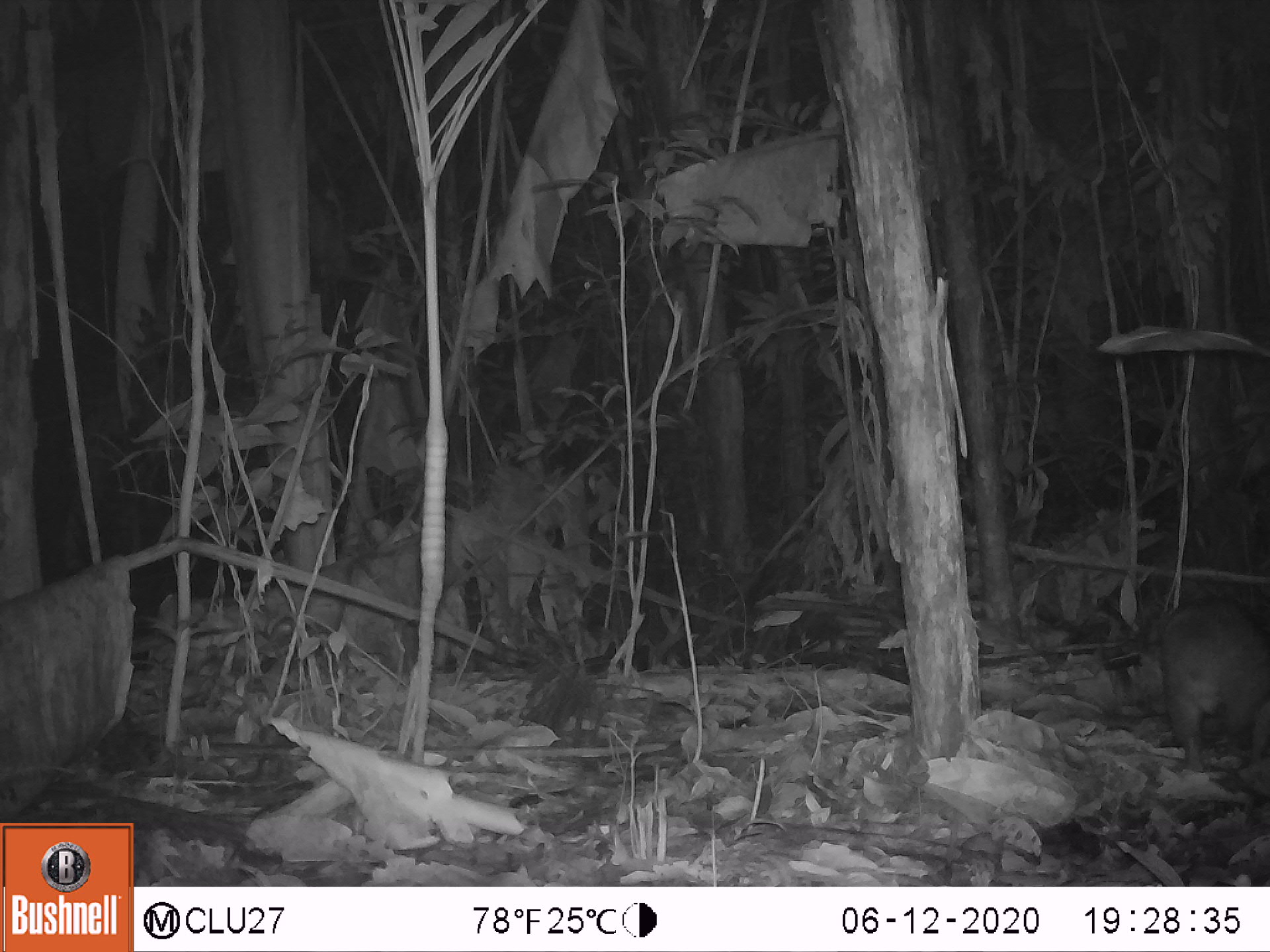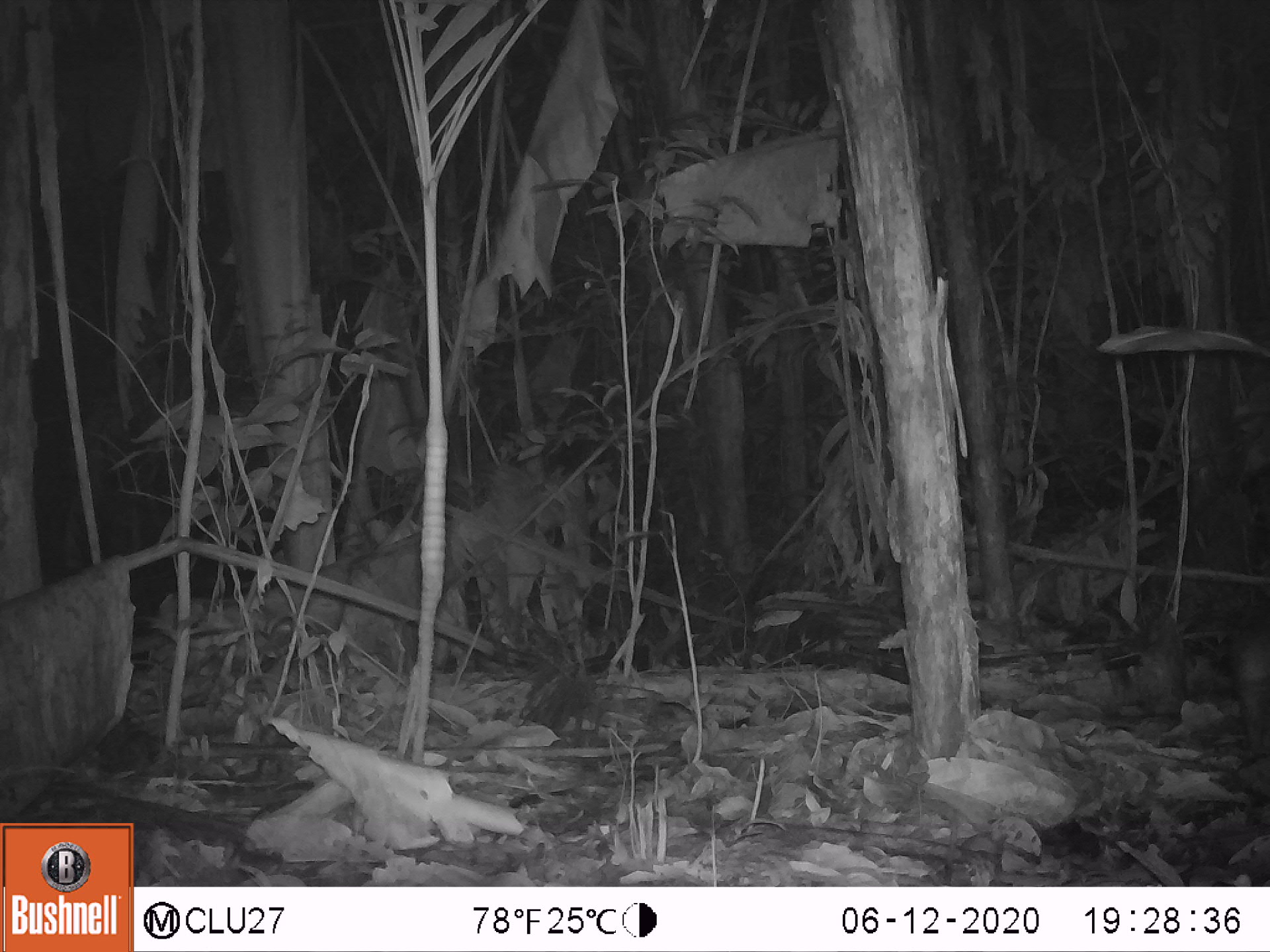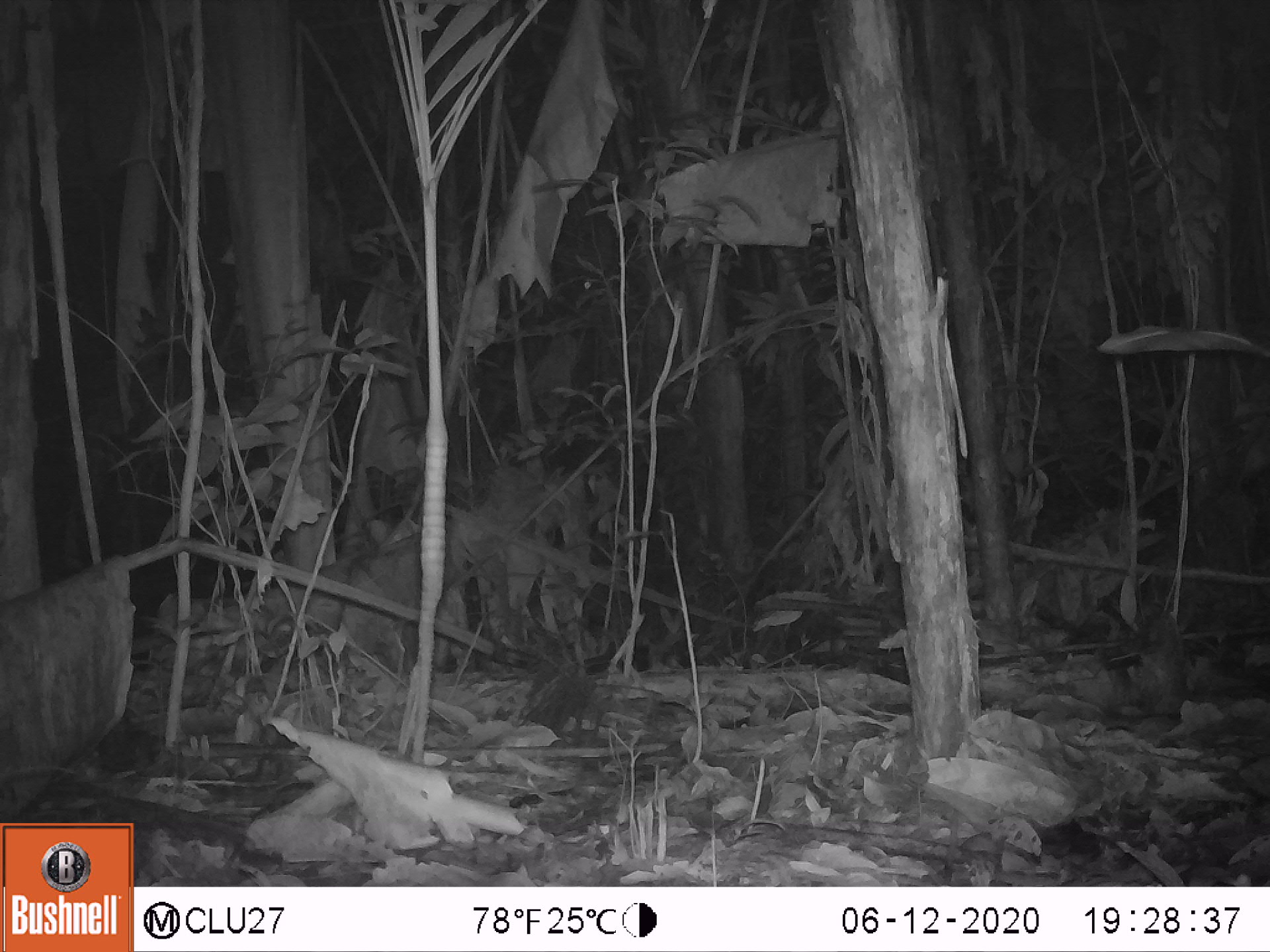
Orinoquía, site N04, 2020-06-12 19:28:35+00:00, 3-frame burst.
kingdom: Animalia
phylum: Chordata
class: Mammalia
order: Rodentia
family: Cuniculidae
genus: Cuniculus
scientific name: Cuniculus paca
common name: spotted paca